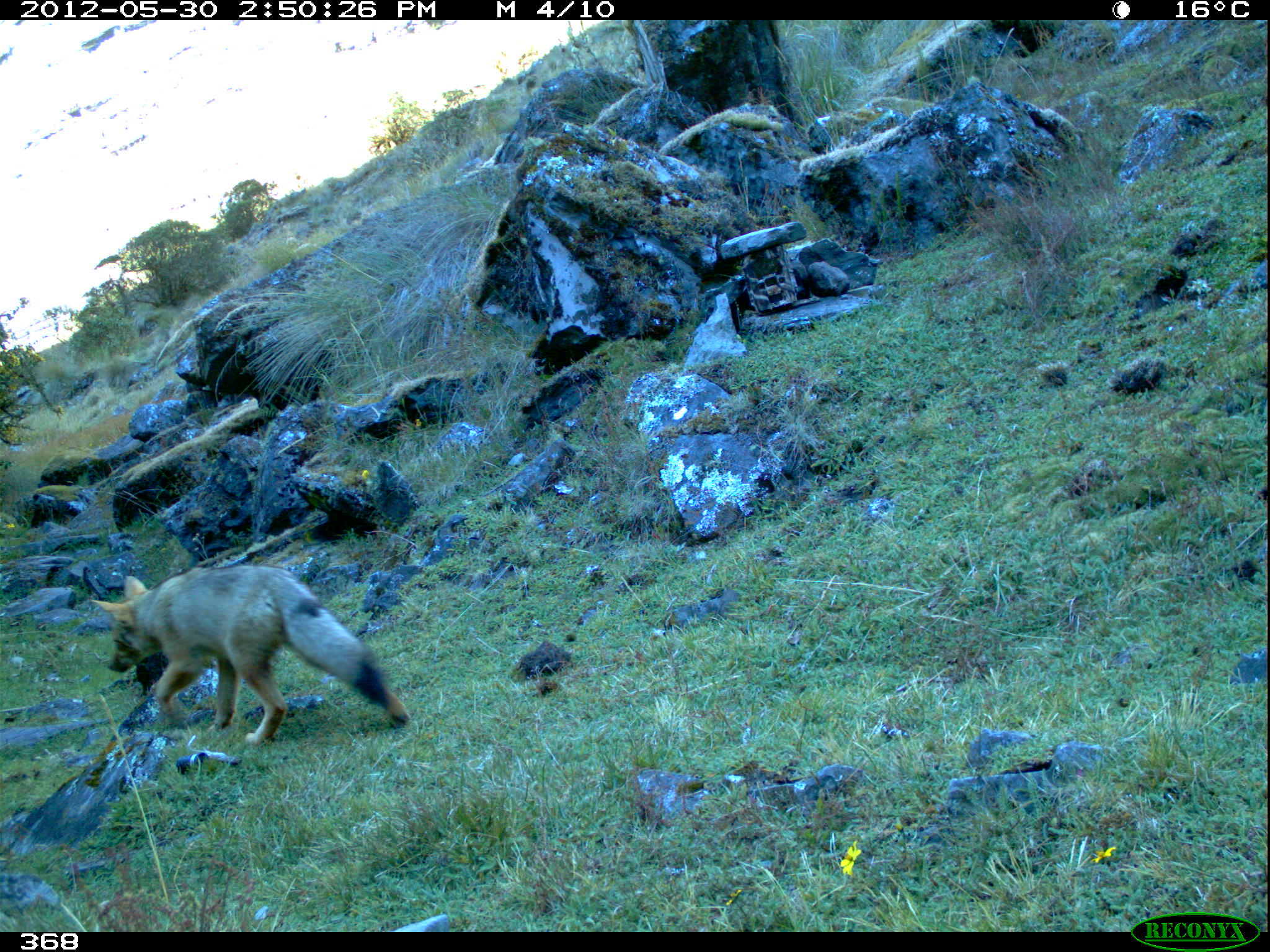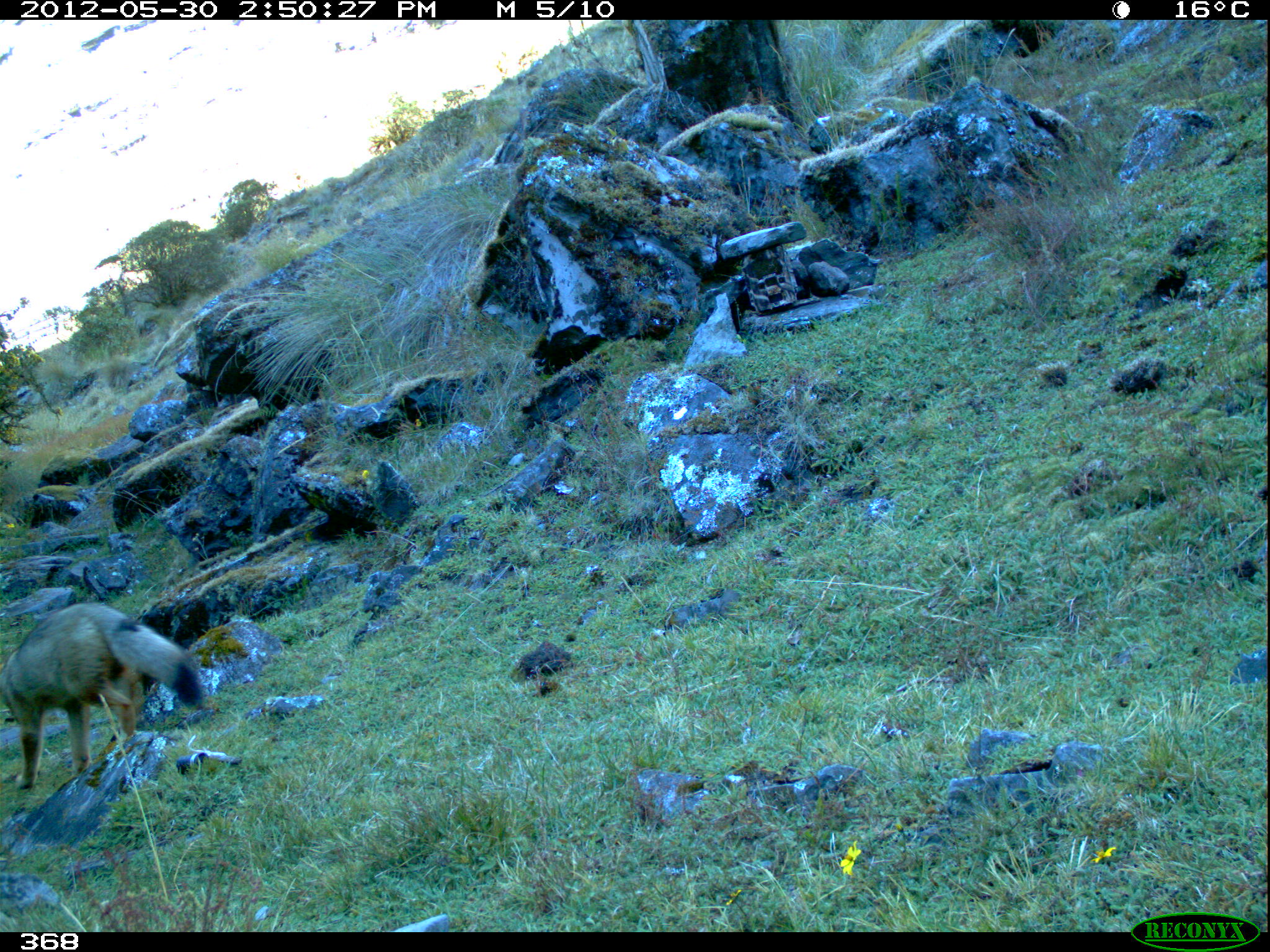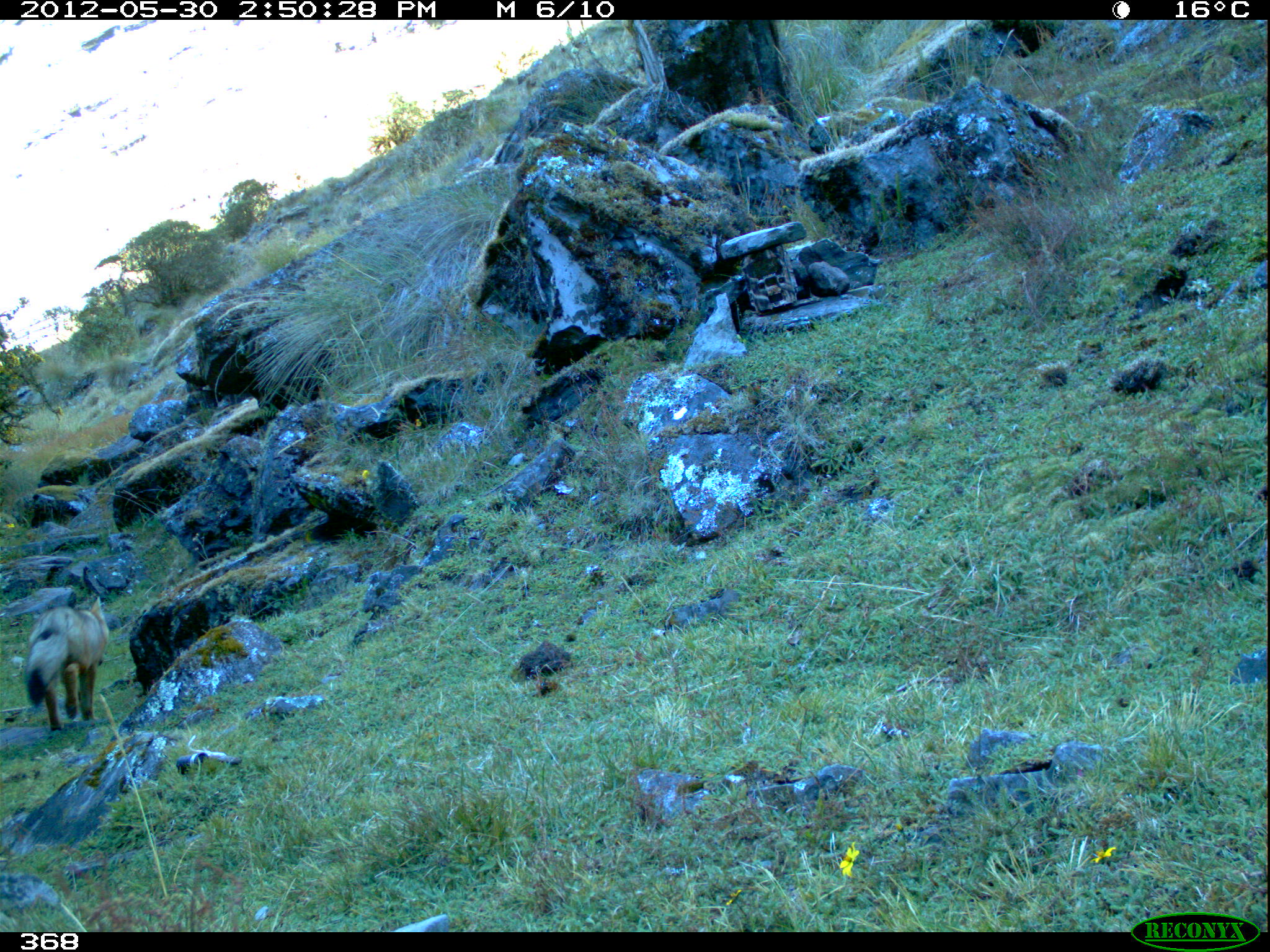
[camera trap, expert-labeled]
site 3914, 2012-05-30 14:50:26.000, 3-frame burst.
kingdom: Animalia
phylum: Chordata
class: Mammalia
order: Carnivora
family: Canidae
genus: Lycalopex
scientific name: Lycalopex culpaeus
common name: culpeo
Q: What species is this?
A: Lycalopex culpaeus (culpeo).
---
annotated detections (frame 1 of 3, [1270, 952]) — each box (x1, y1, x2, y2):
lycalopex culpaeus: (89, 564, 411, 747)